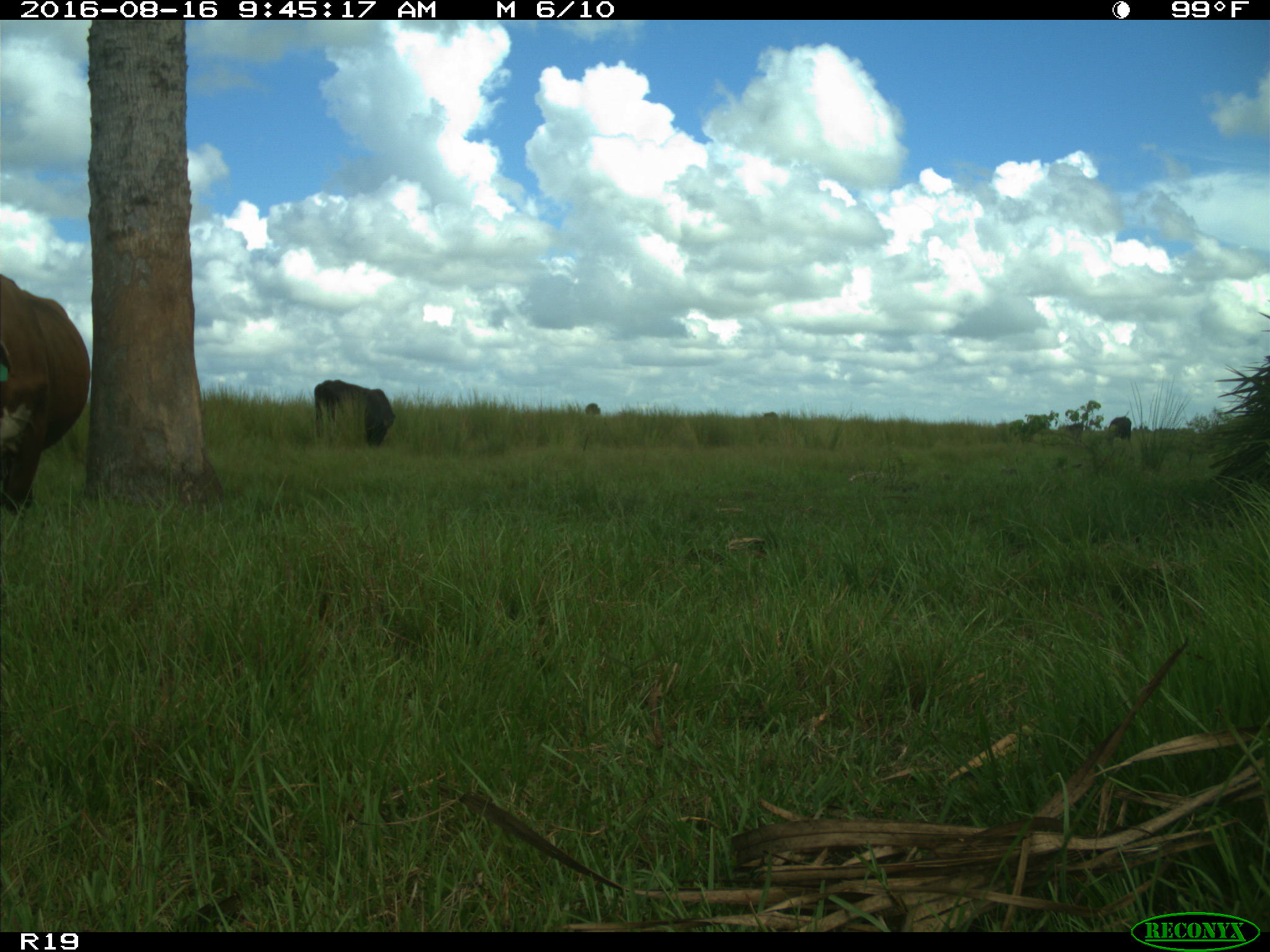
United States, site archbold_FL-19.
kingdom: Animalia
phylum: Chordata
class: Mammalia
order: Artiodactyla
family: Bovidae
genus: Bos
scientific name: Bos taurus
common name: domestic cow